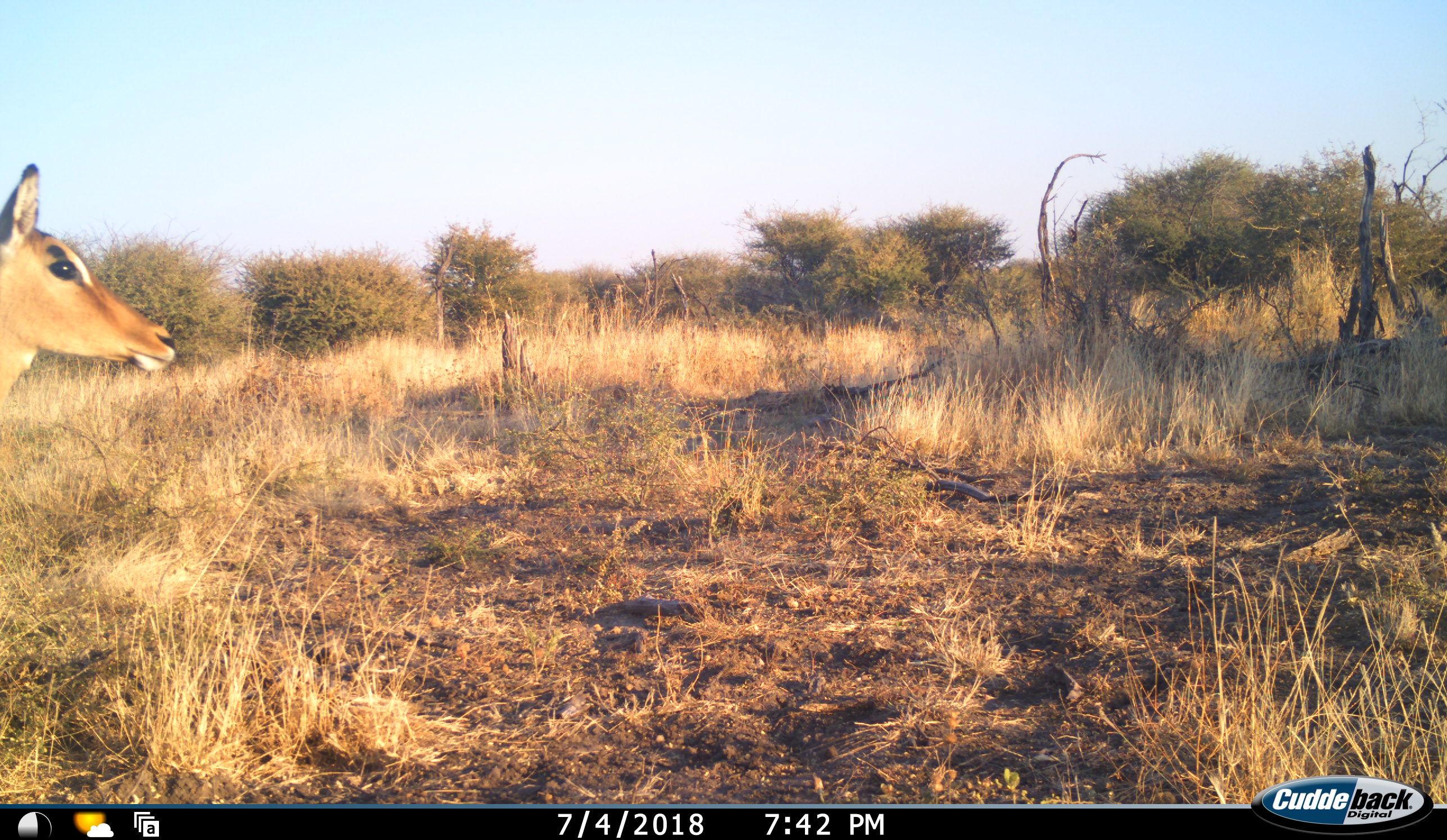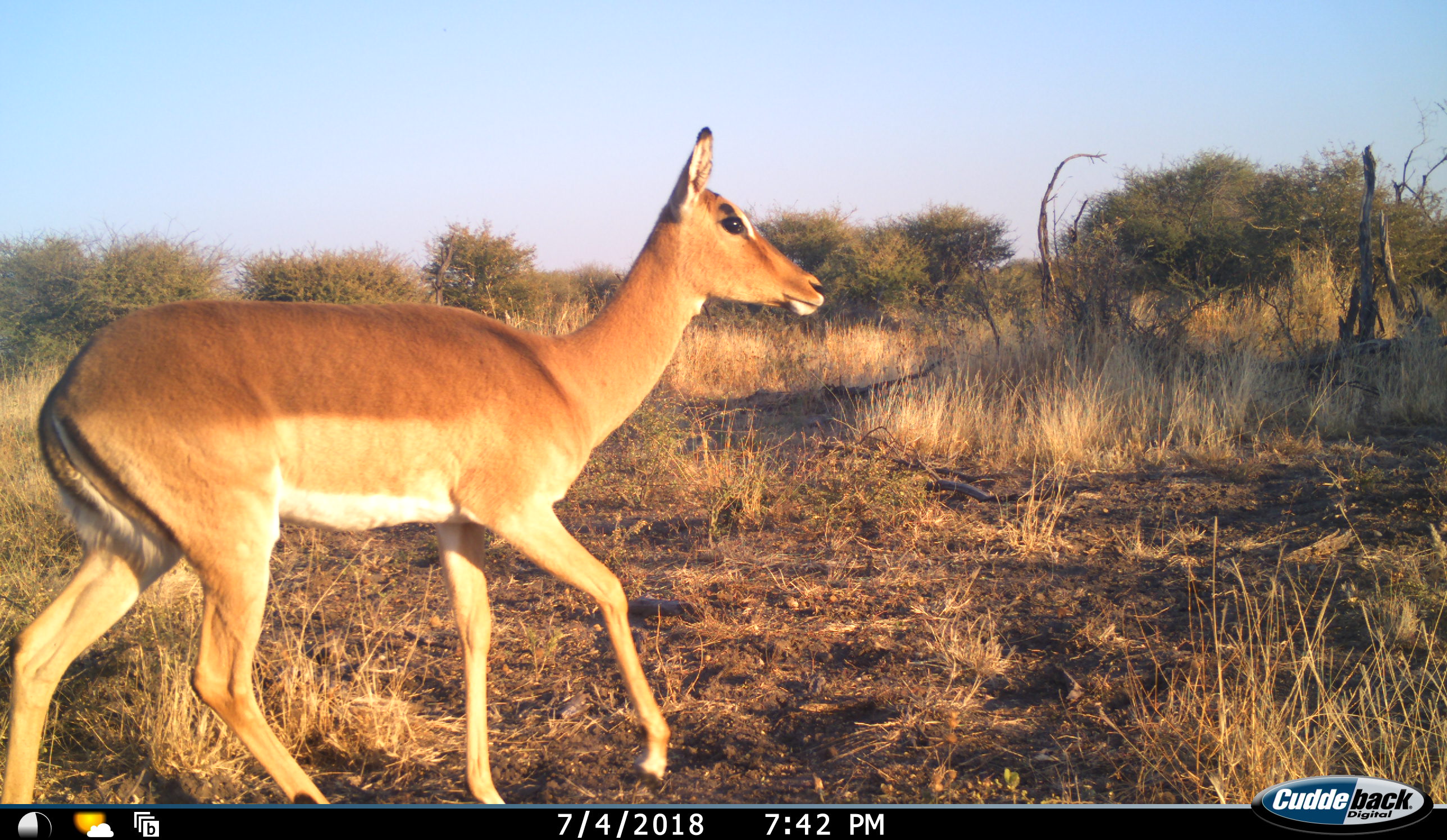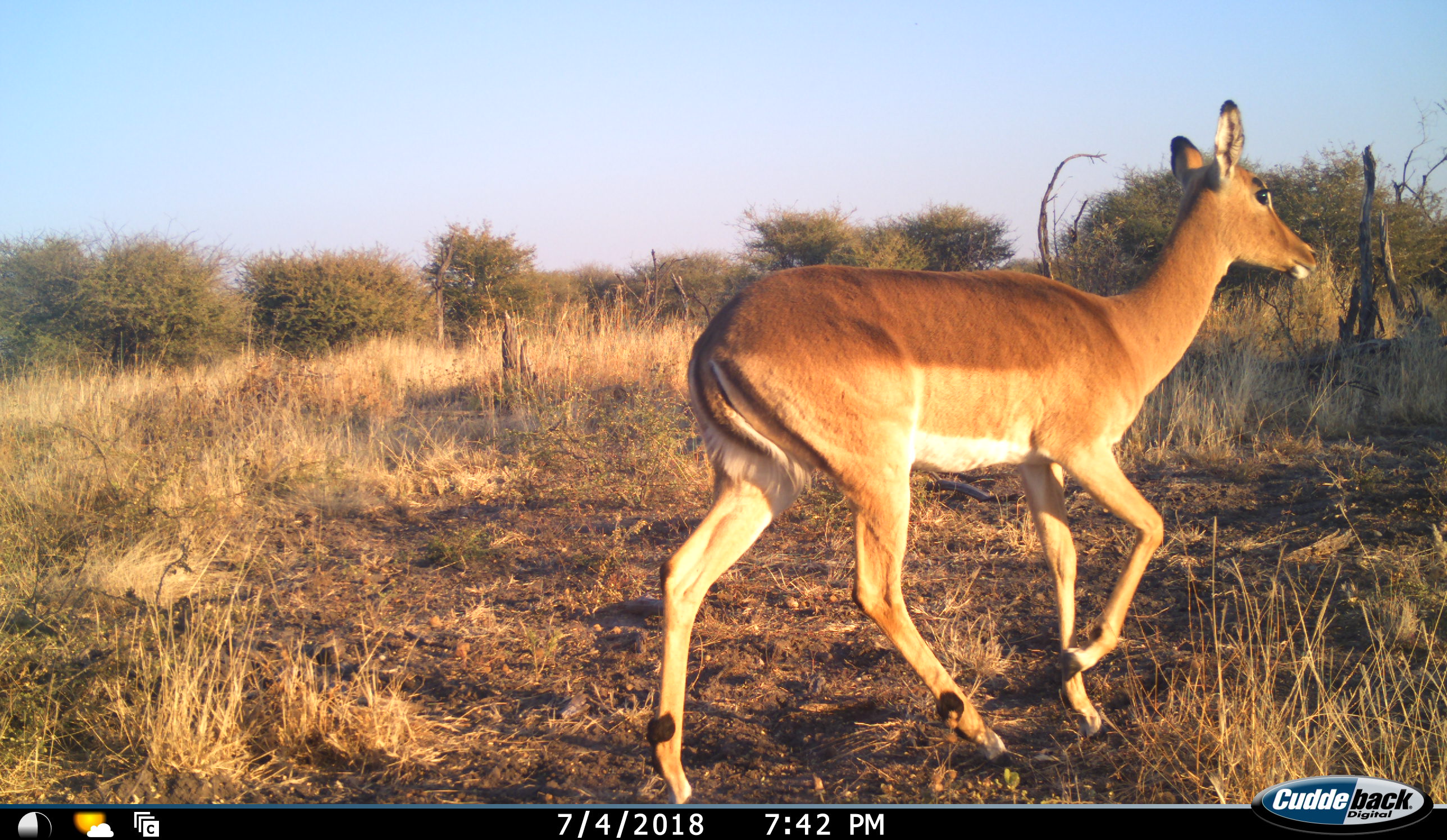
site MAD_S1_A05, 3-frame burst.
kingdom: Animalia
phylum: Chordata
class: Mammalia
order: Artiodactyla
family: Bovidae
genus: Aepyceros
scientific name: Aepyceros melampus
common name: impala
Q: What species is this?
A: Impala (Aepyceros melampus).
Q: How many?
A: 1.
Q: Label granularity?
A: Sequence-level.